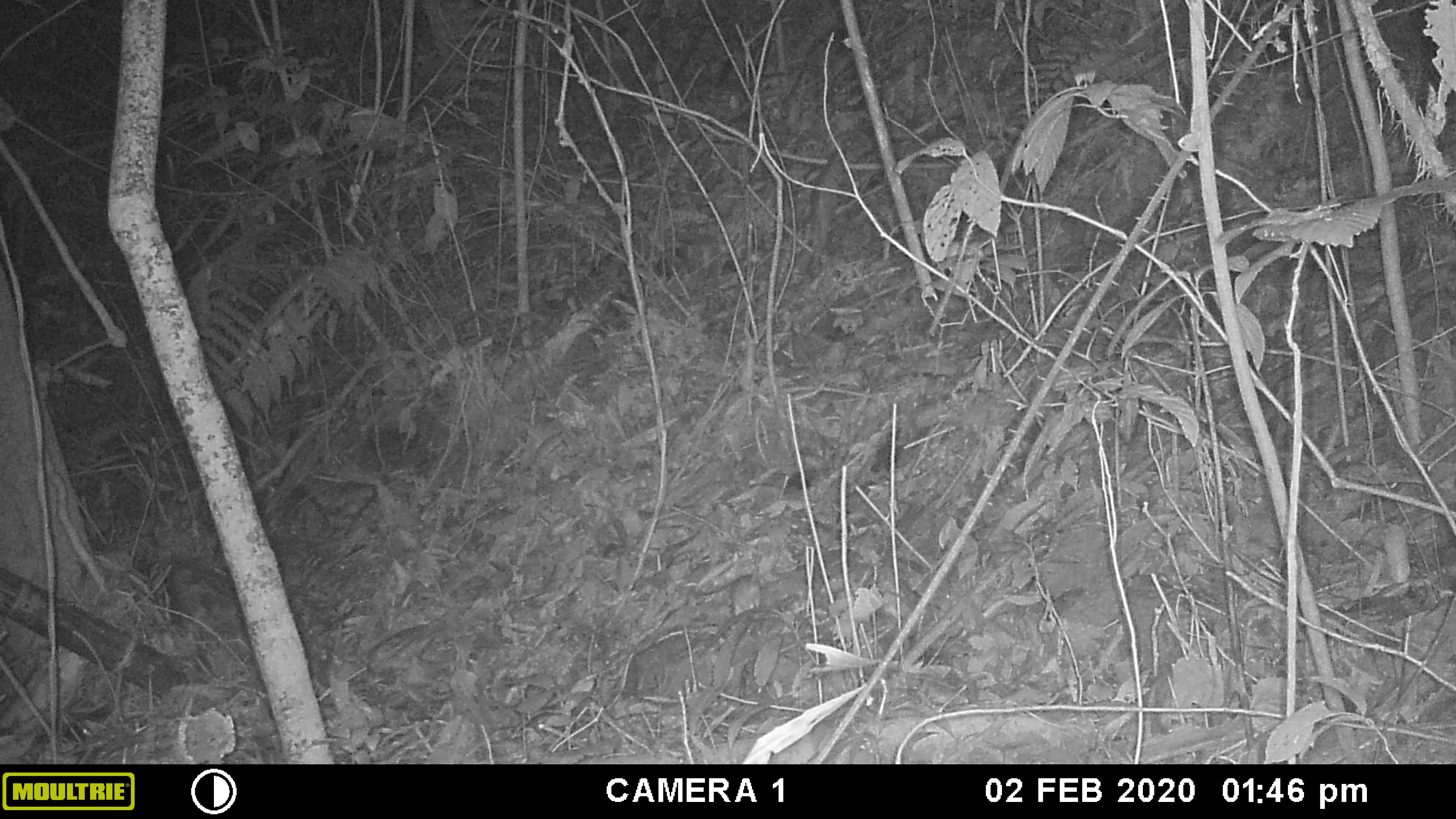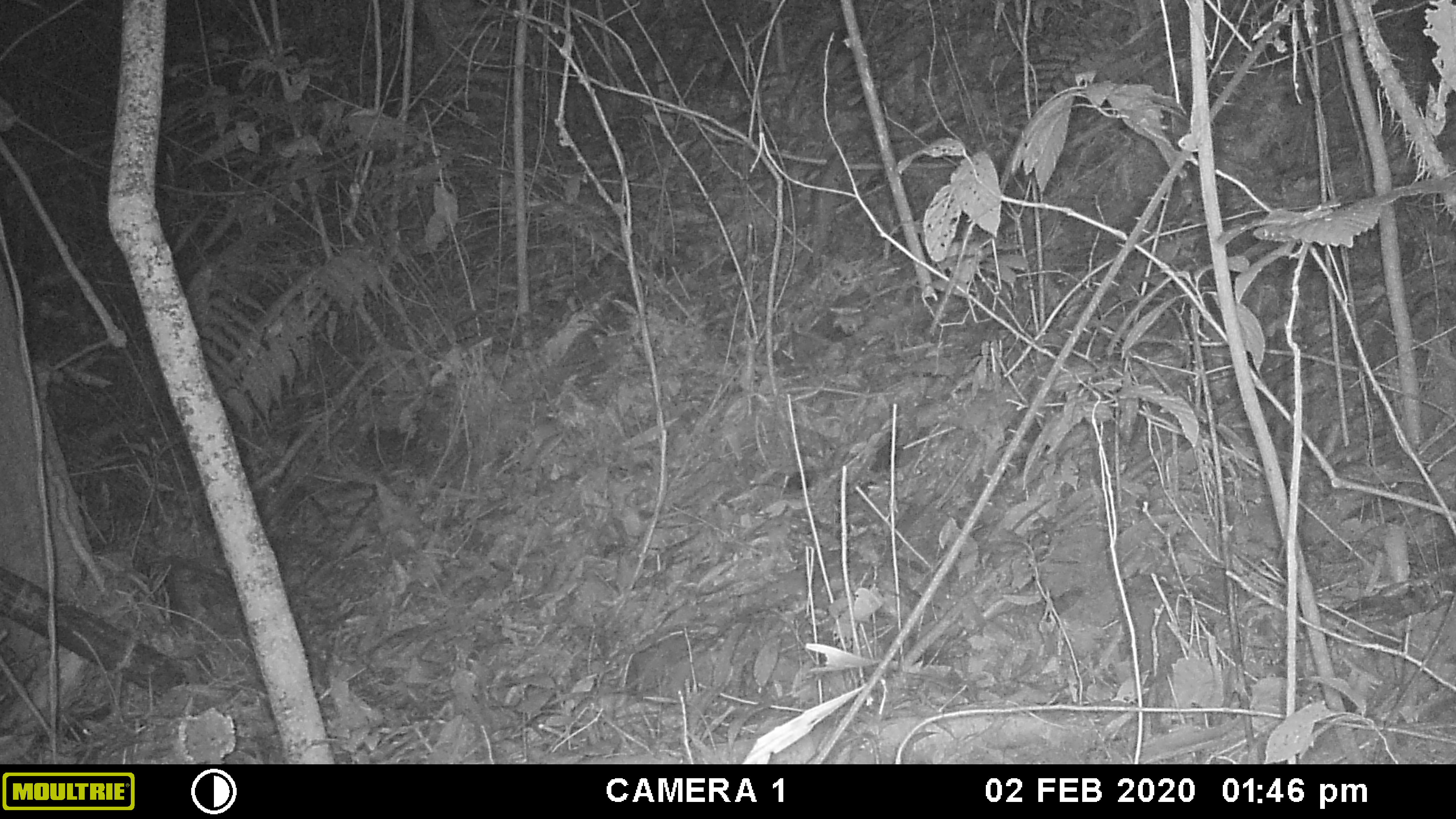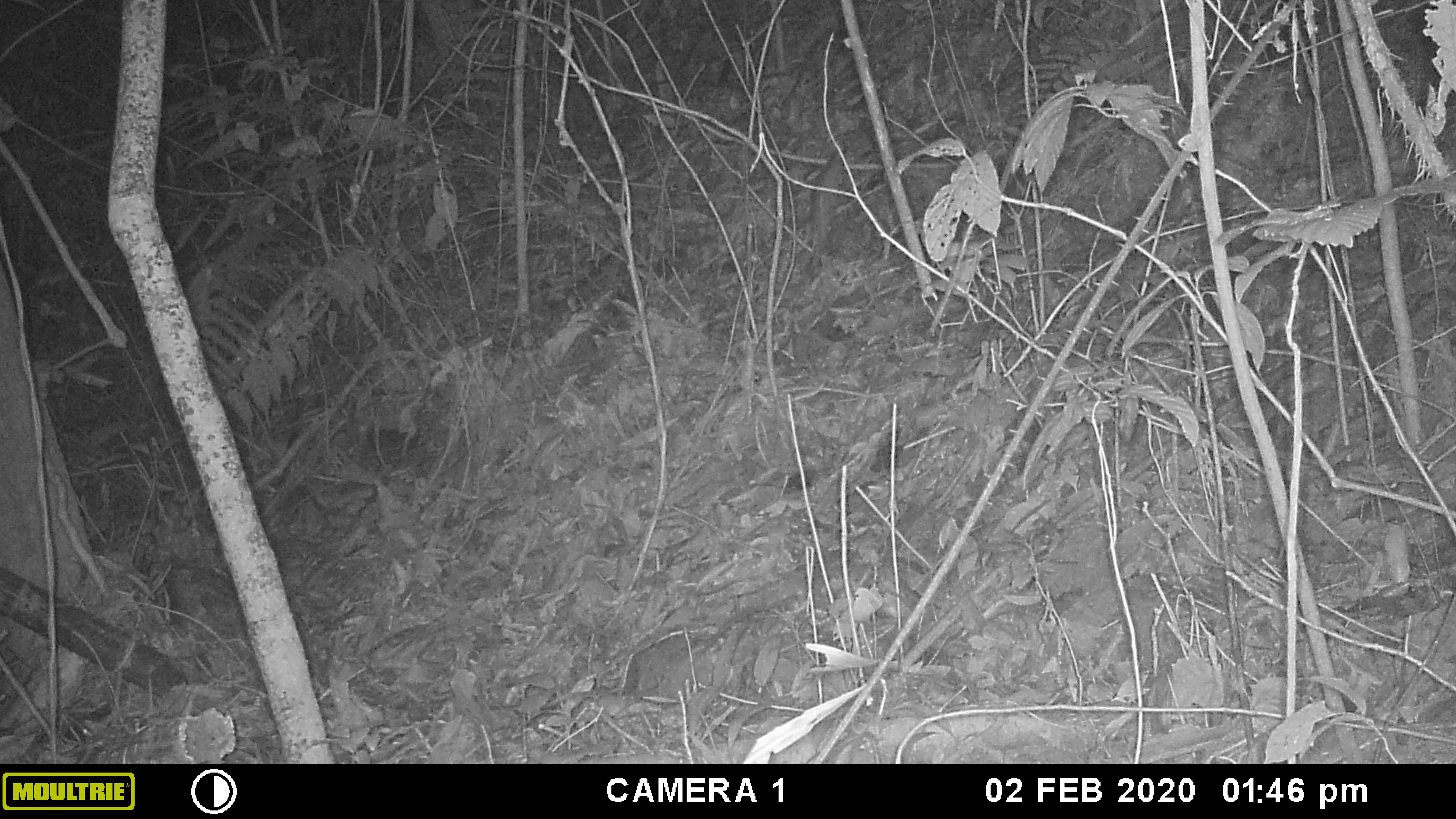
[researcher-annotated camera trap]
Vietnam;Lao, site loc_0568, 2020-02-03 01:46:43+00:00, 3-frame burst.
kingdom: Animalia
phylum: Chordata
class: Mammalia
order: Rodentia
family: Muridae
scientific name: Muridae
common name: old-world mice and rats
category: unidentified murid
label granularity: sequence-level